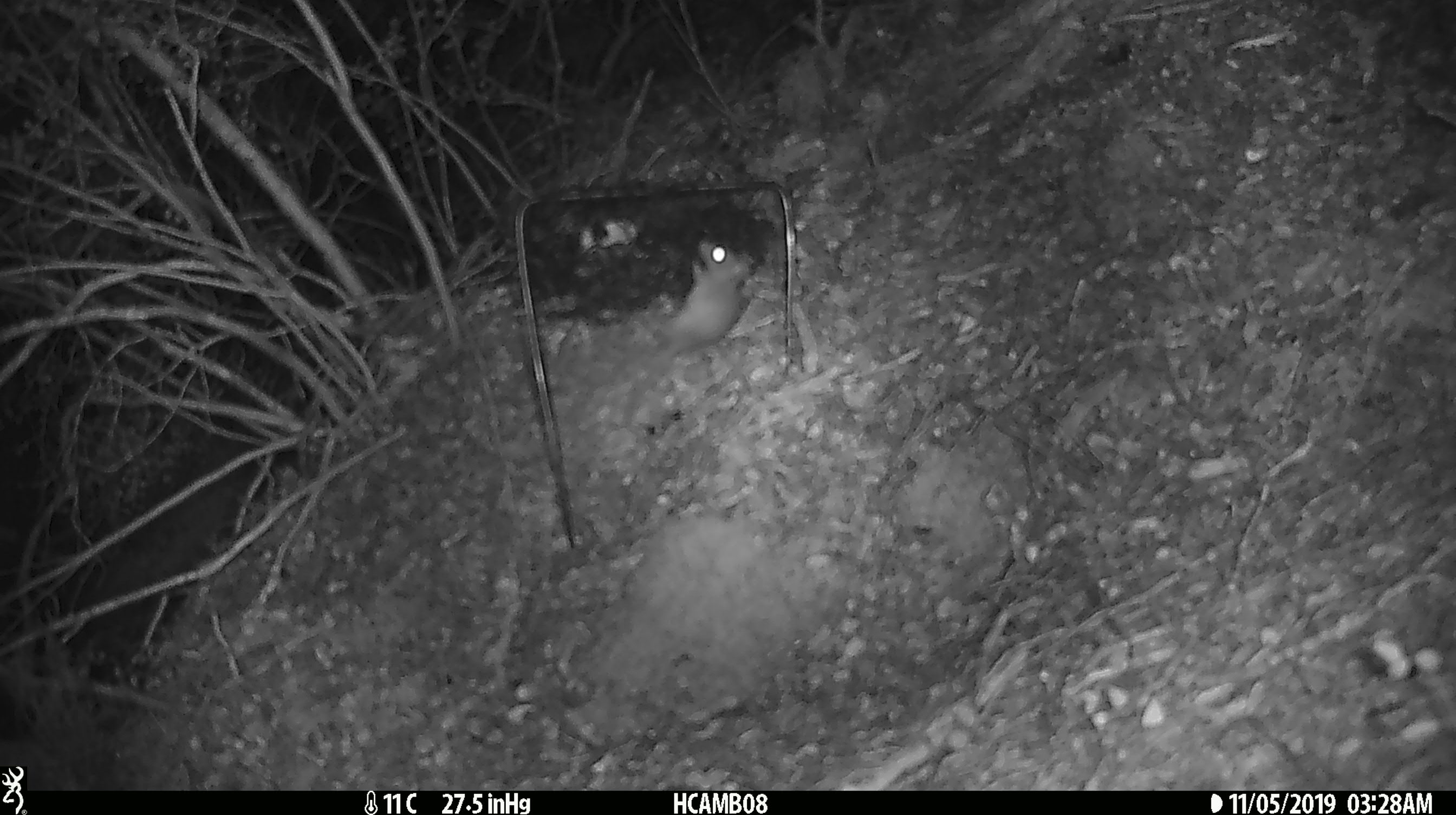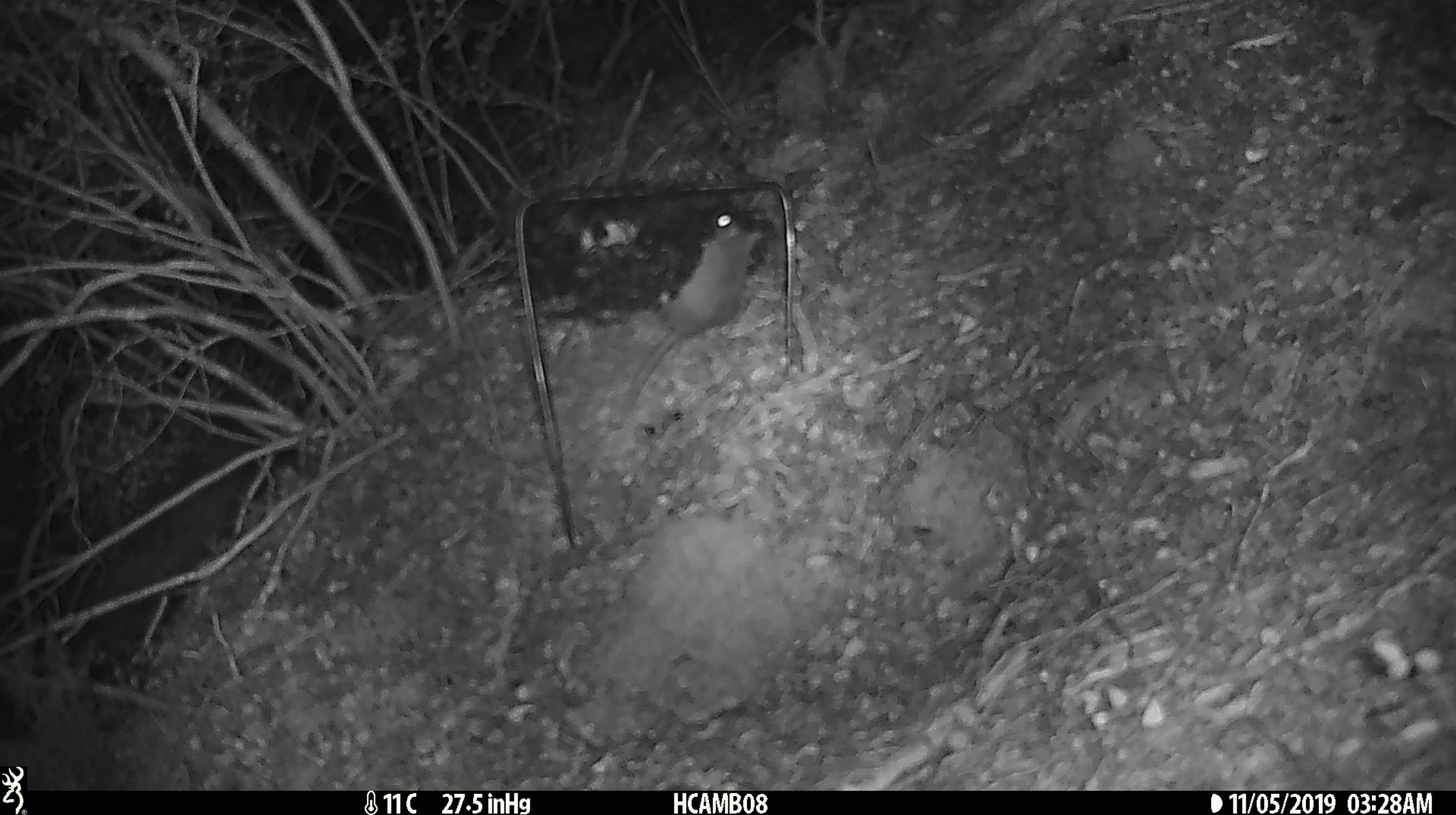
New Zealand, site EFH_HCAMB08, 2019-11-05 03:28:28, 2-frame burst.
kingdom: Animalia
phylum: Chordata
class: Mammalia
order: Rodentia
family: Muridae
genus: Mus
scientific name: Mus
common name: mouse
Mouse (Mus).